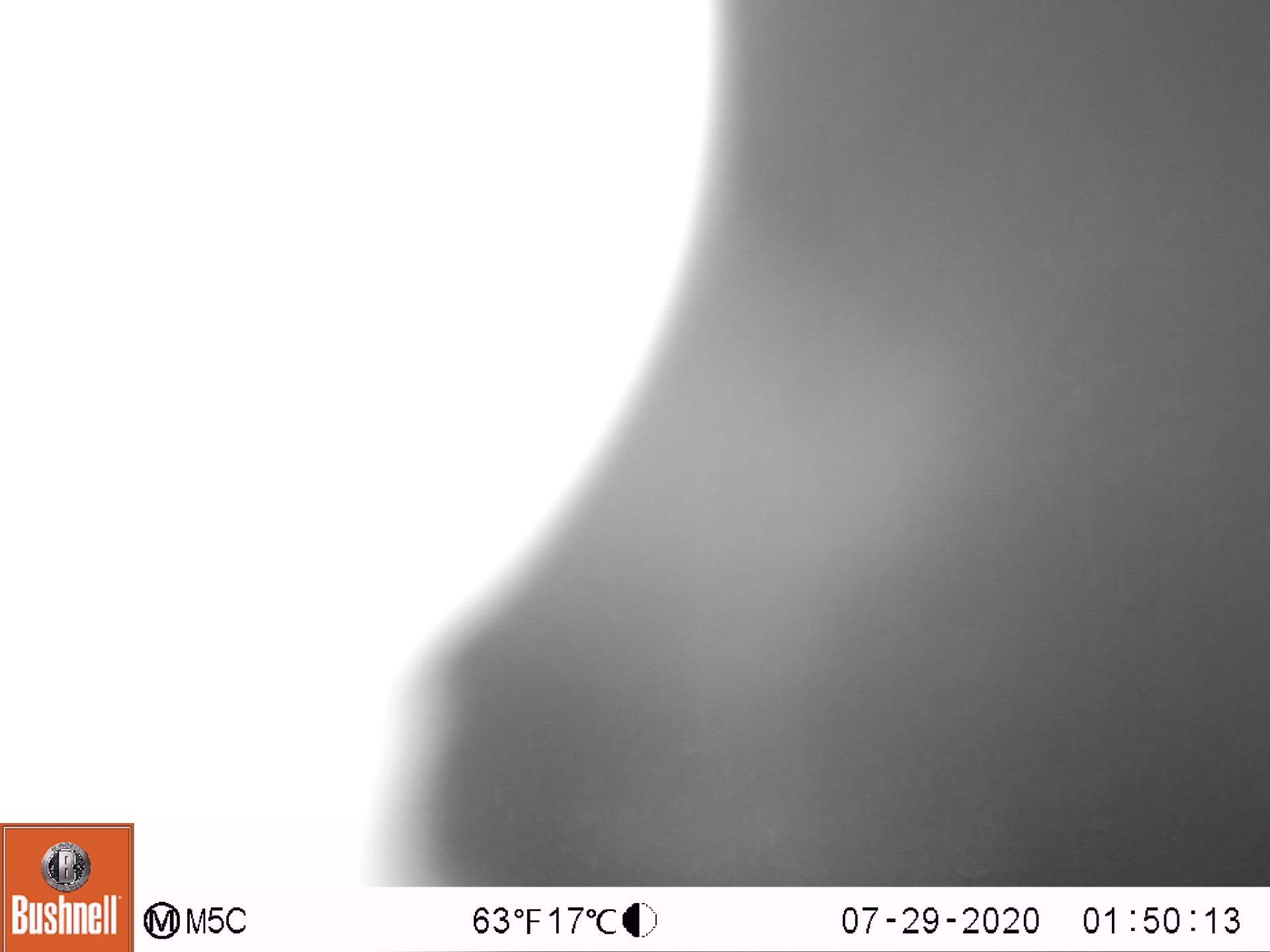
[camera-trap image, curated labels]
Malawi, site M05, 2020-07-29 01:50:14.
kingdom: Animalia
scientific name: Animalia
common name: other animal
Other animal (Animalia), count 1.